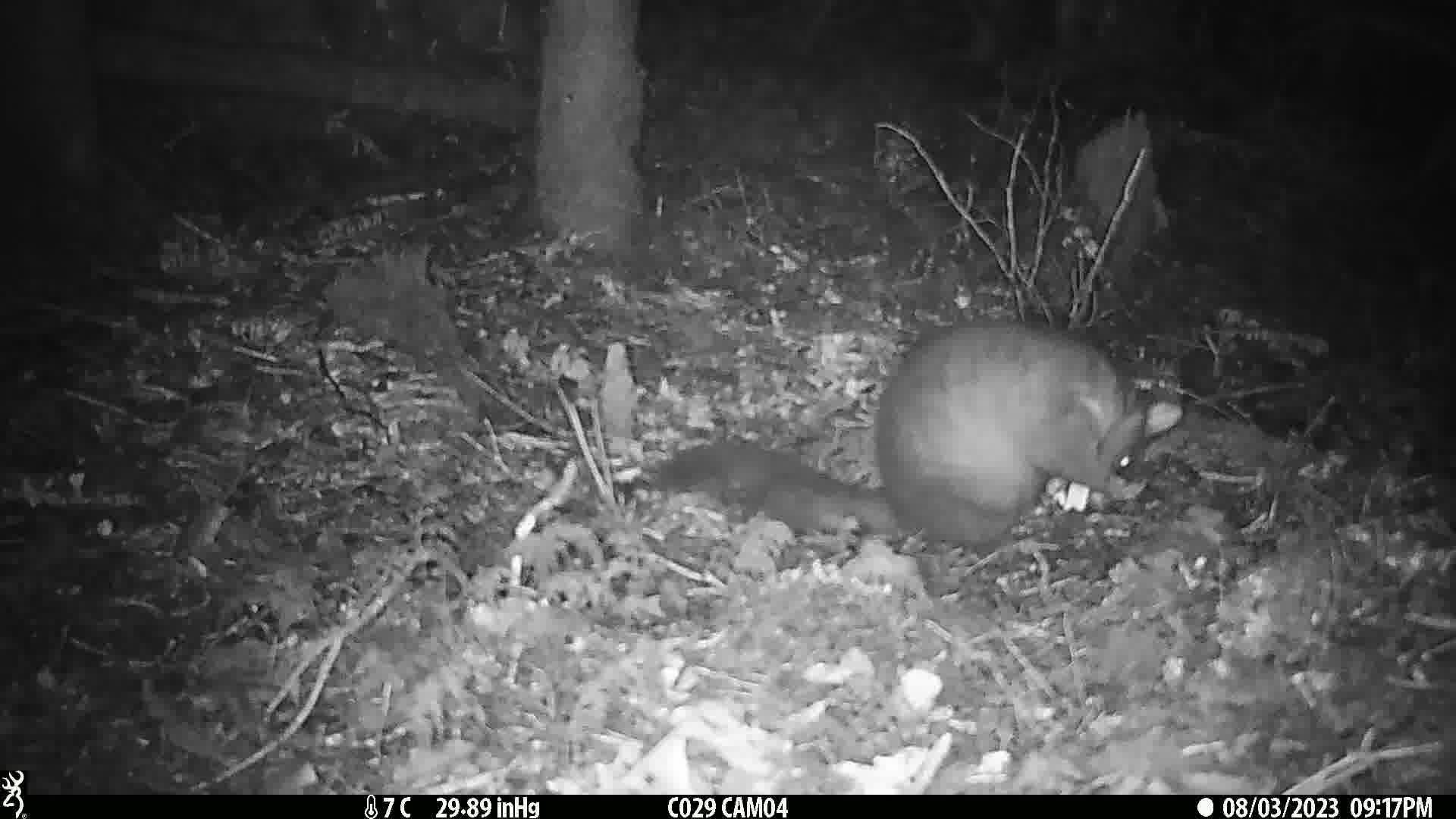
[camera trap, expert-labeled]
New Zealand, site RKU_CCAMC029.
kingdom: Animalia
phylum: Chordata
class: Mammalia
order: Diprotodontia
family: Phalangeridae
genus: Trichosurus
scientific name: Trichosurus vulpecula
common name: common brushtail possum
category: possum